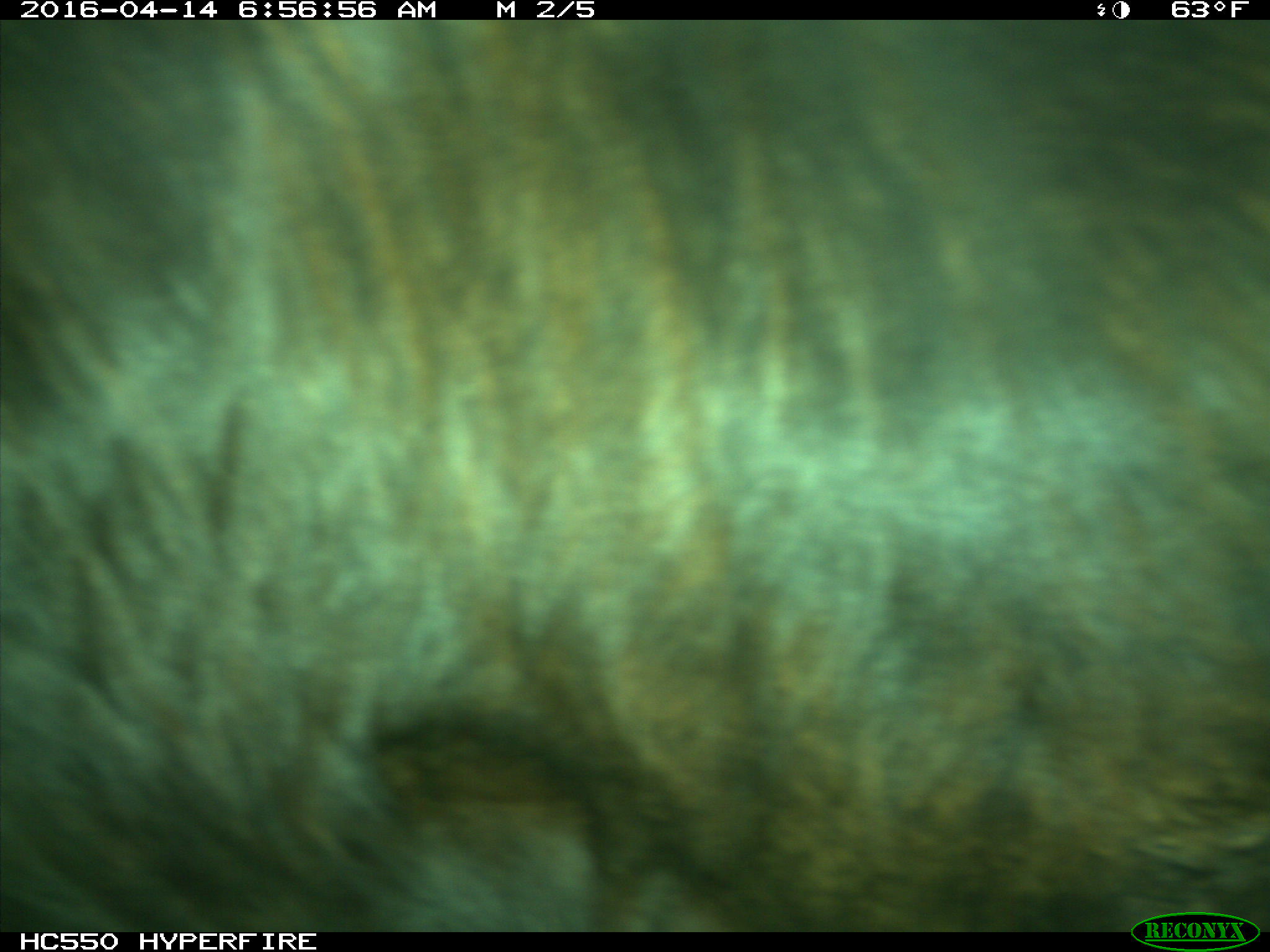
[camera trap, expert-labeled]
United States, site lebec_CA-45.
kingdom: Animalia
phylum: Chordata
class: Mammalia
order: Artiodactyla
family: Bovidae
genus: Bos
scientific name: Bos taurus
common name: domestic cow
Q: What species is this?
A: Bos taurus (domestic cow).